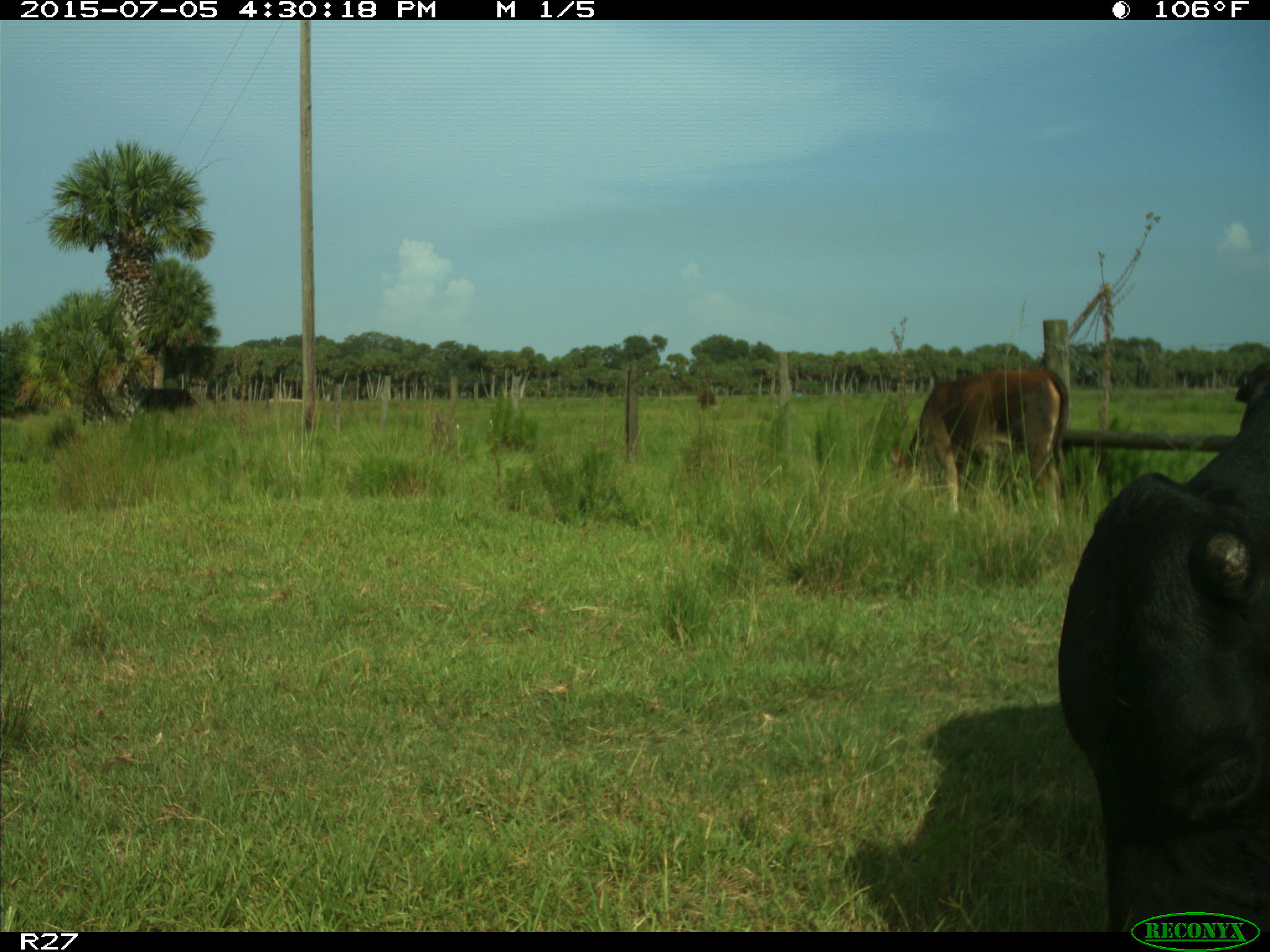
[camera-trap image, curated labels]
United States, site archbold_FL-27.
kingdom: Animalia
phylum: Chordata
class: Mammalia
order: Artiodactyla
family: Bovidae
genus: Bos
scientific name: Bos taurus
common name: domestic cow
Bos taurus (domestic cow).